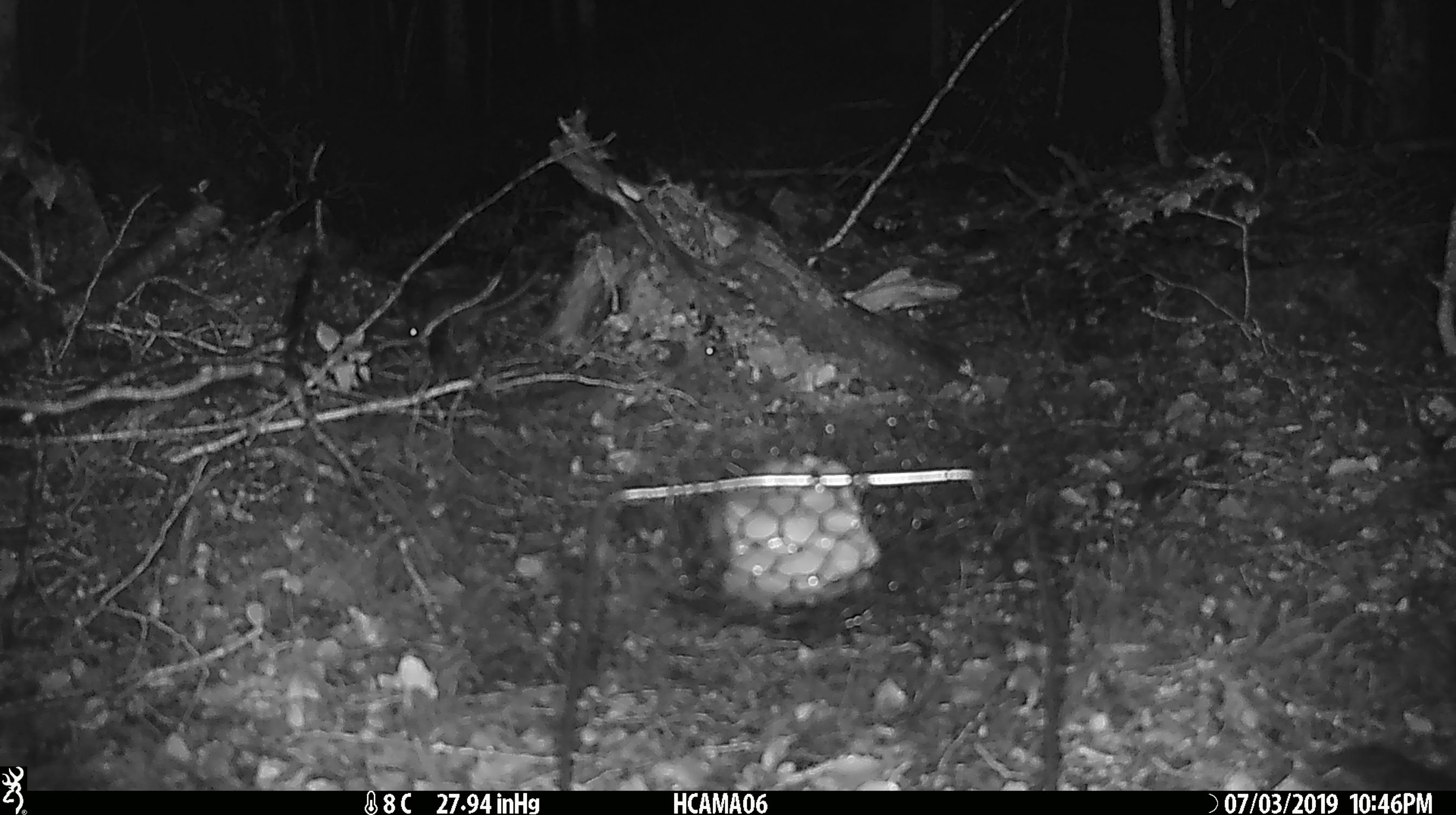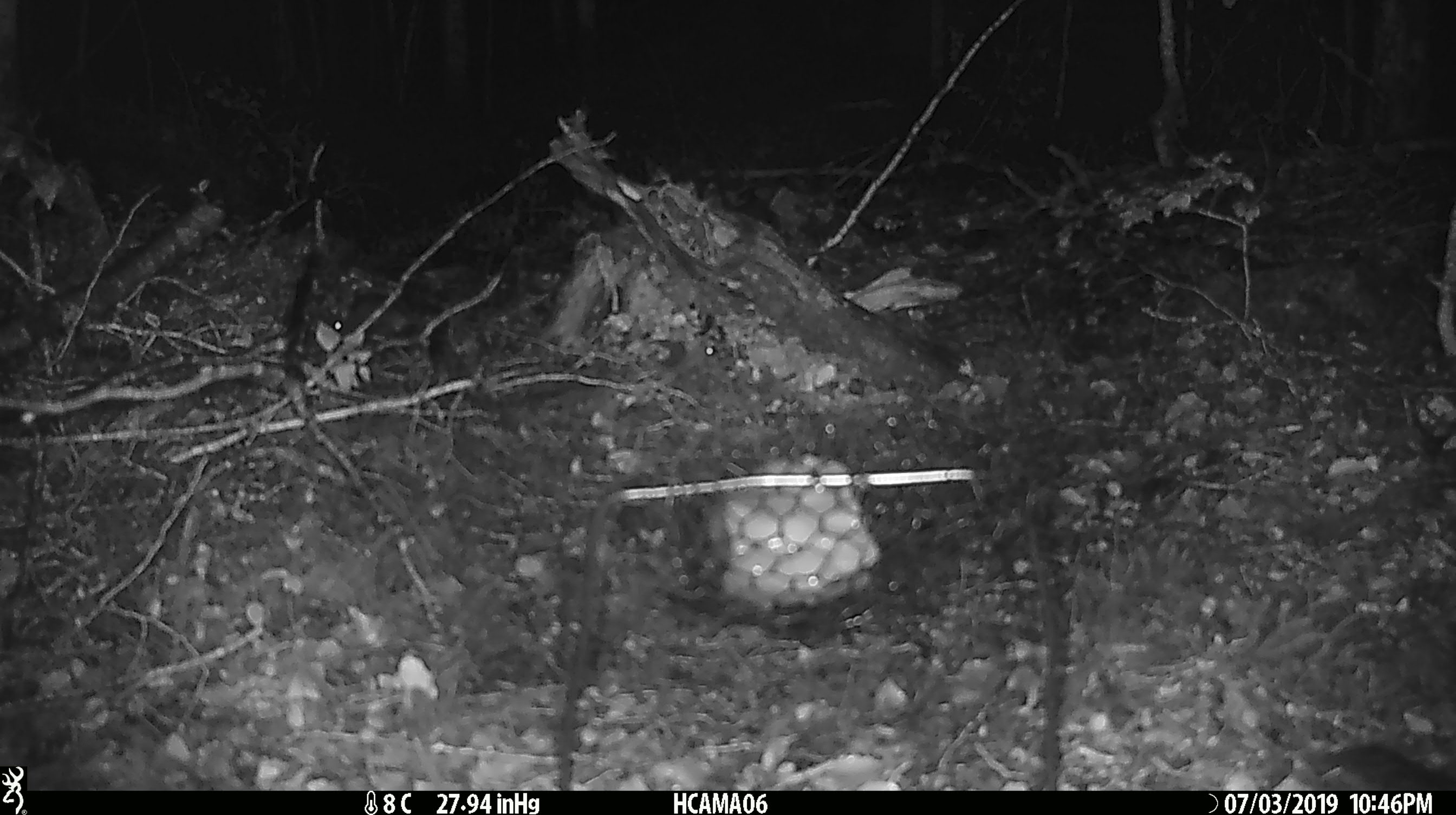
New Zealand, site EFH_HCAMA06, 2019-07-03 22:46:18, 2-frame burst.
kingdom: Animalia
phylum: Chordata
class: Mammalia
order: Rodentia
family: Muridae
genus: Mus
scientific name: Mus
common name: mouse